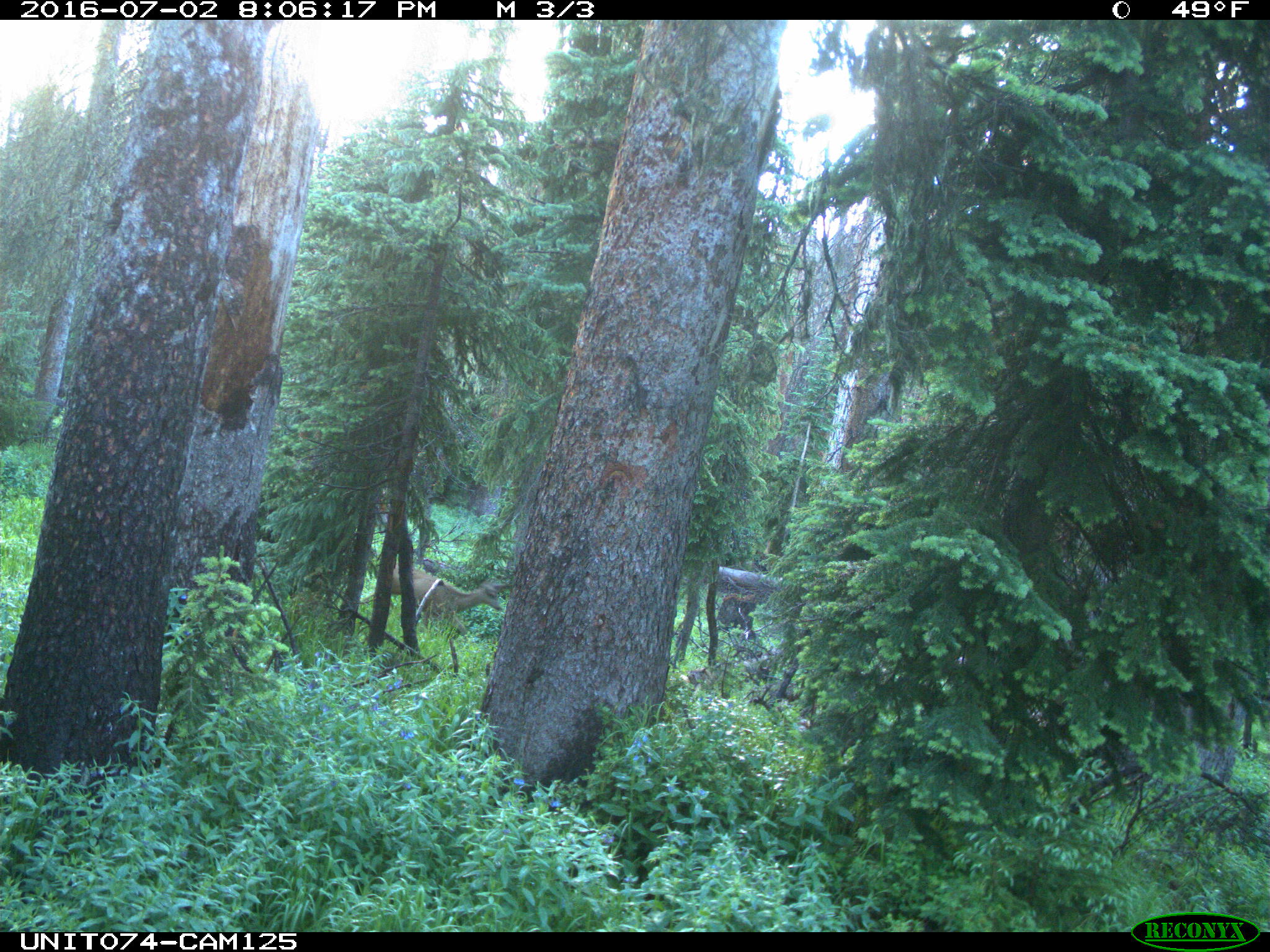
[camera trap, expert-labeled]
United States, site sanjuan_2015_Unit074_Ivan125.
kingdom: Animalia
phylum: Chordata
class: Mammalia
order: Artiodactyla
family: Cervidae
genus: Odocoileus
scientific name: Odocoileus hemionus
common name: mule deer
Odocoileus hemionus (mule deer).